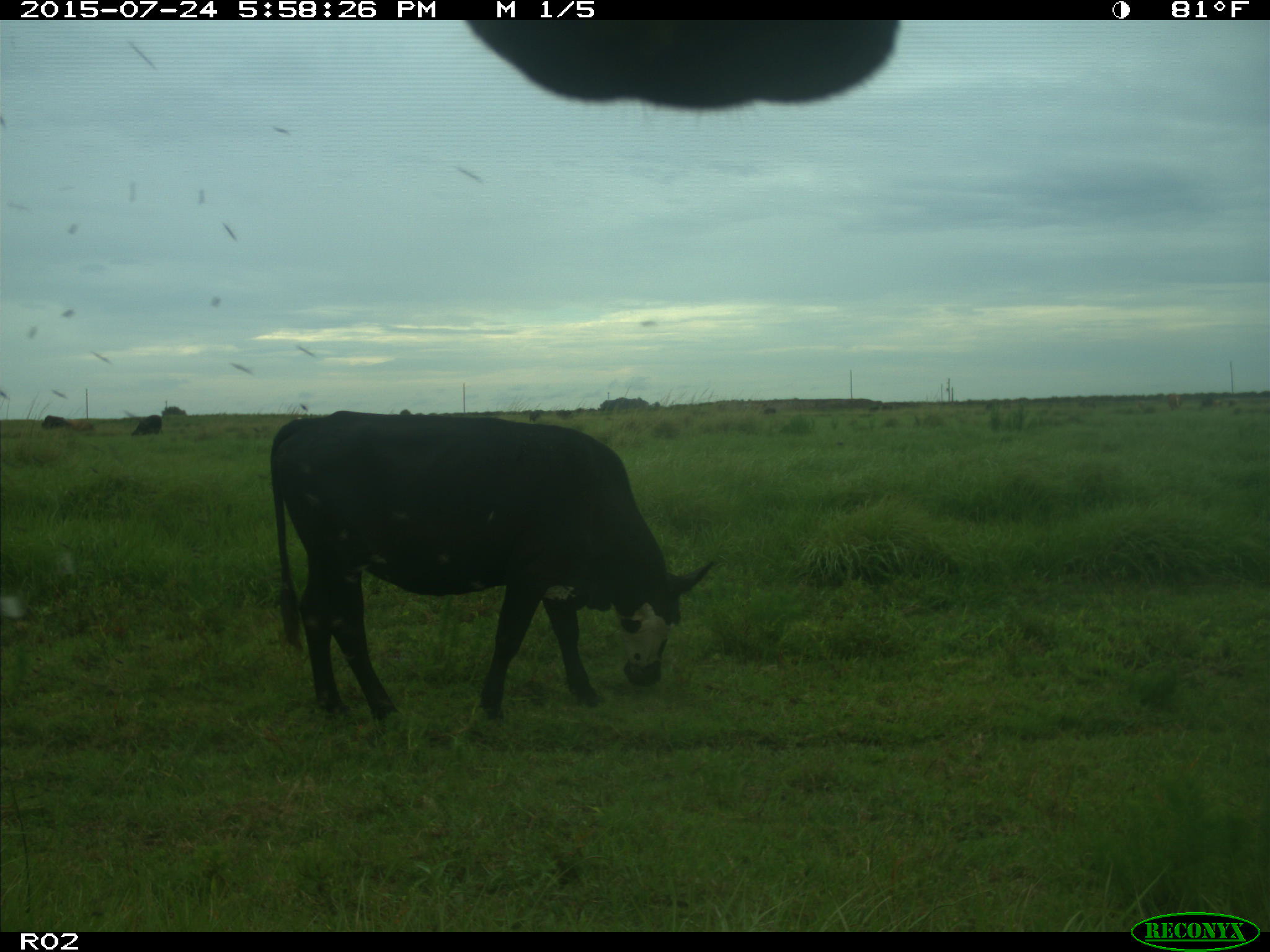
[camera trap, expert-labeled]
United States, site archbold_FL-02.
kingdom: Animalia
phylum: Chordata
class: Mammalia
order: Artiodactyla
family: Bovidae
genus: Bos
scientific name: Bos taurus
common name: domestic cow